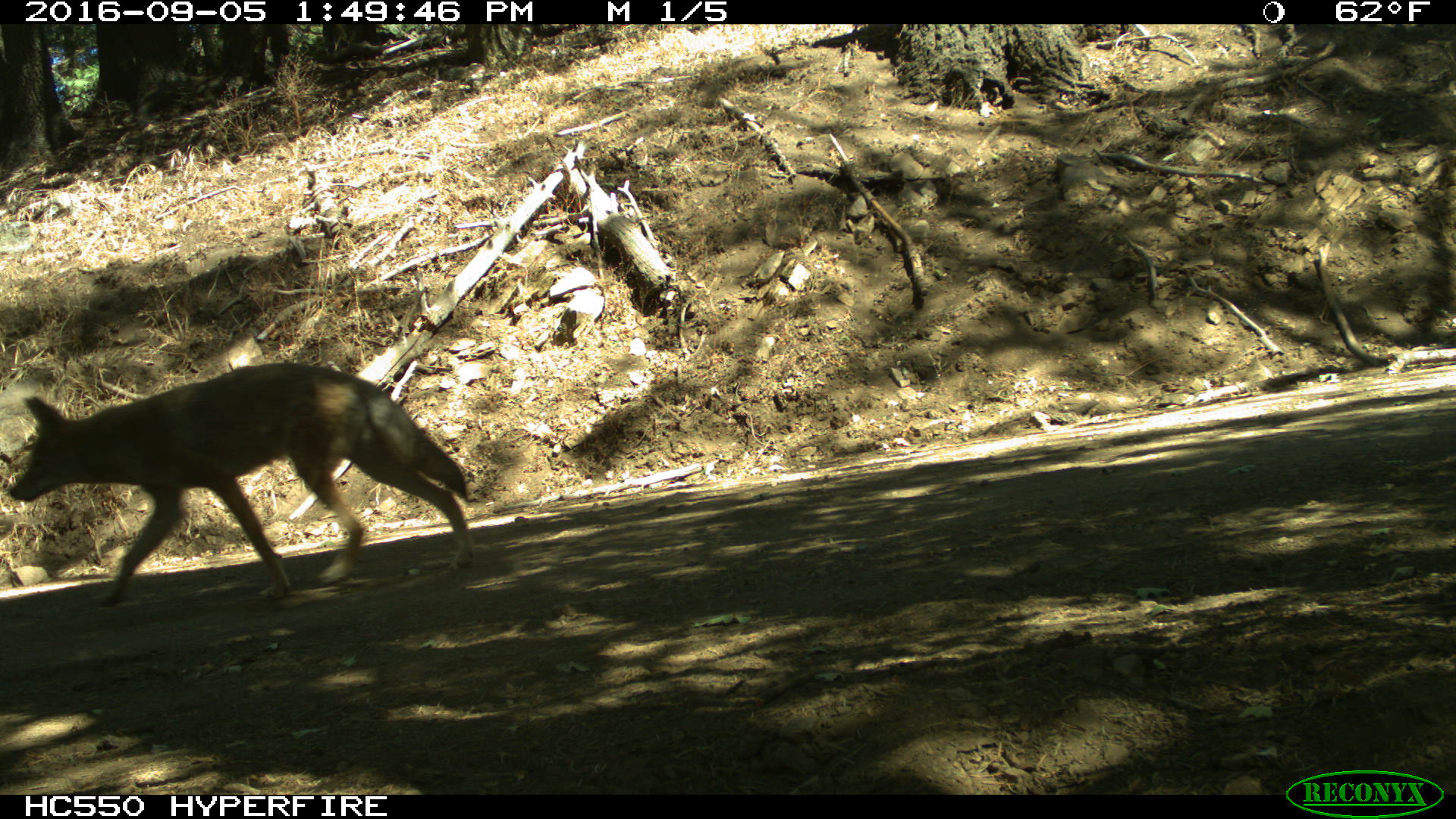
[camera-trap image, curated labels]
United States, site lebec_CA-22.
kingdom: Animalia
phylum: Chordata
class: Mammalia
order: Carnivora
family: Canidae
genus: Canis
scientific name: Canis latrans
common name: coyote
Canis latrans (coyote).